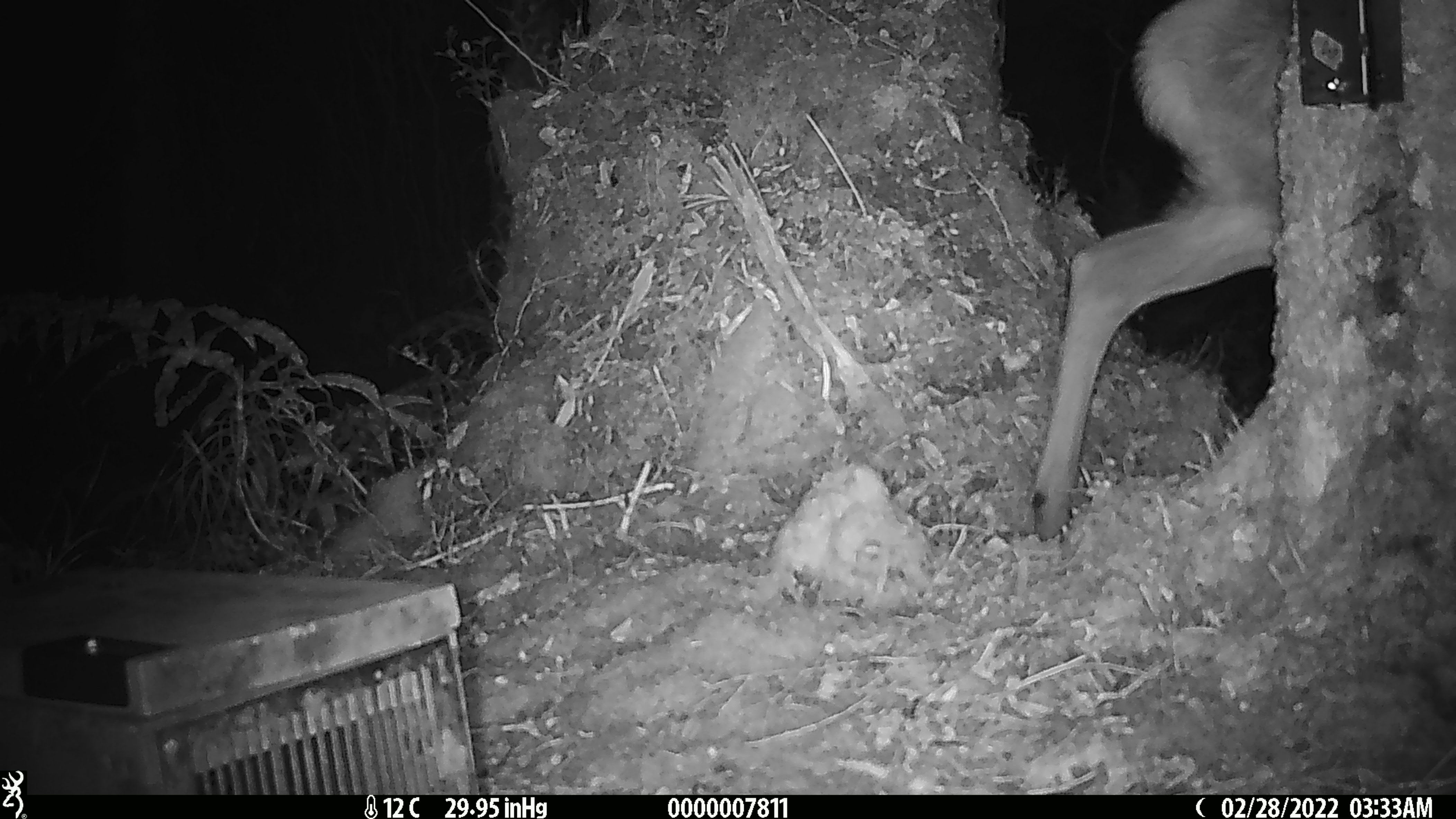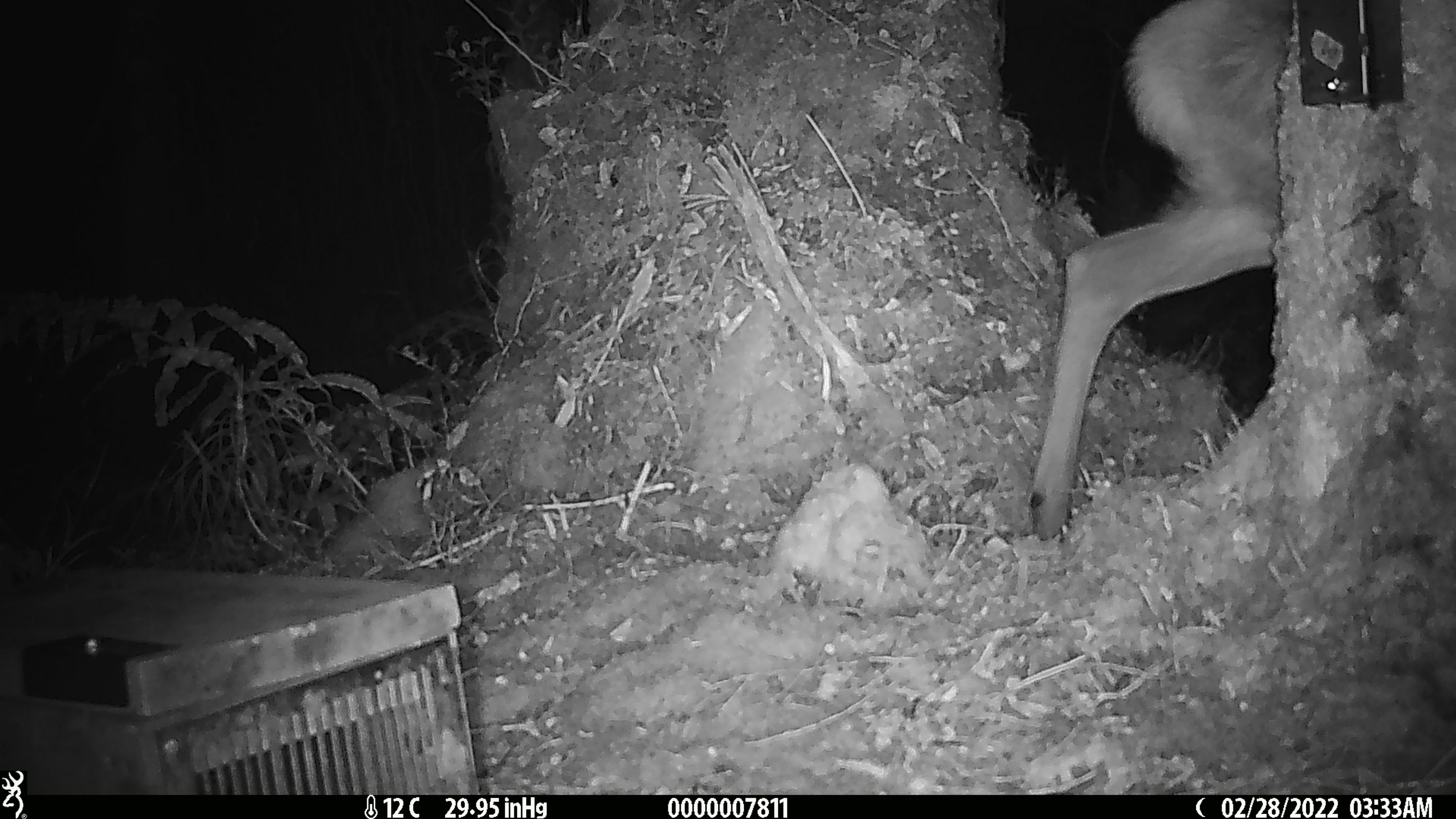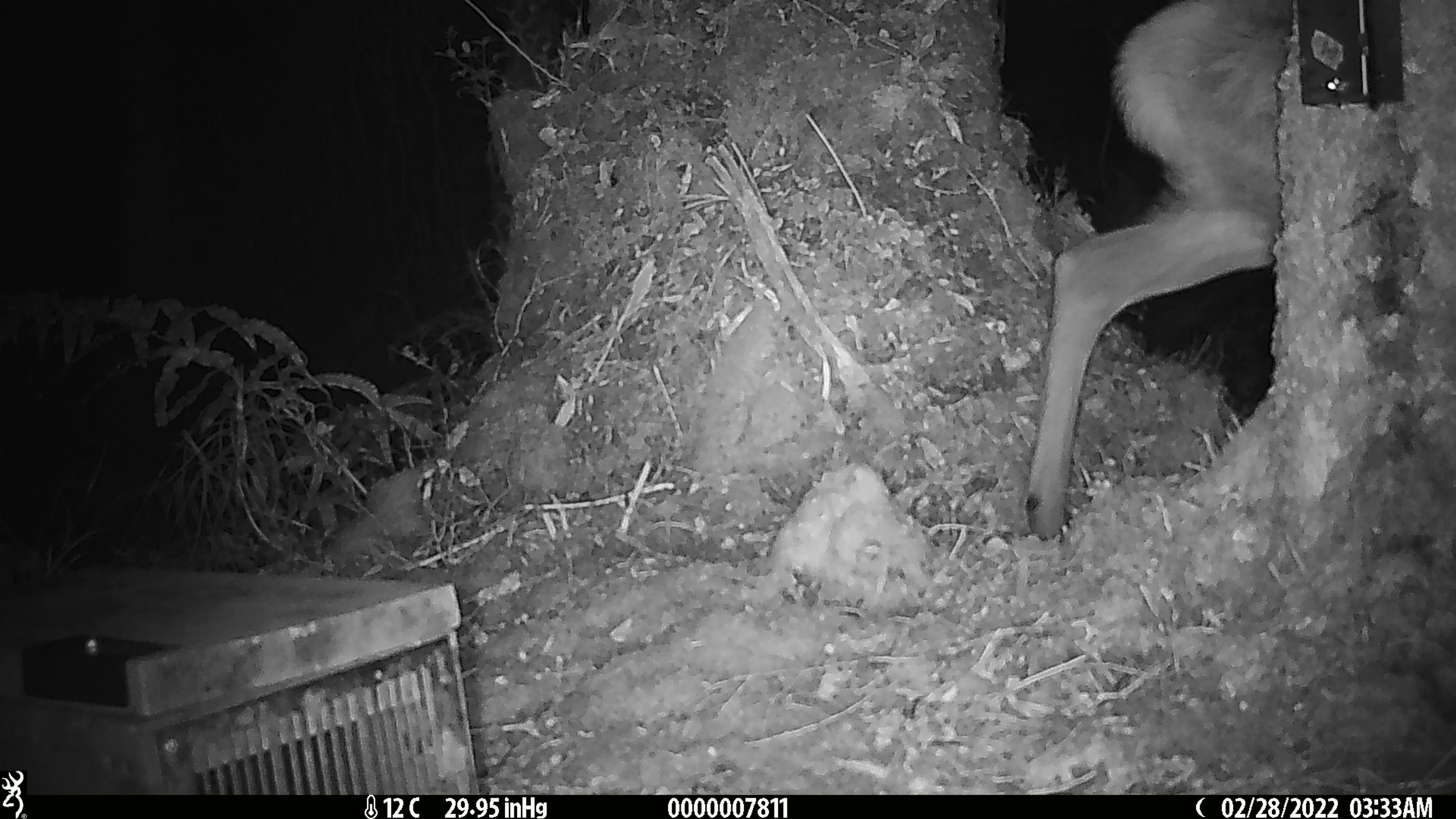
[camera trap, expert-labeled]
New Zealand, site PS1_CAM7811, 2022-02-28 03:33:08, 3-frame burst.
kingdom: Animalia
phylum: Chordata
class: Mammalia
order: Artiodactyla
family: Cervidae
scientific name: Cervidae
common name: deer